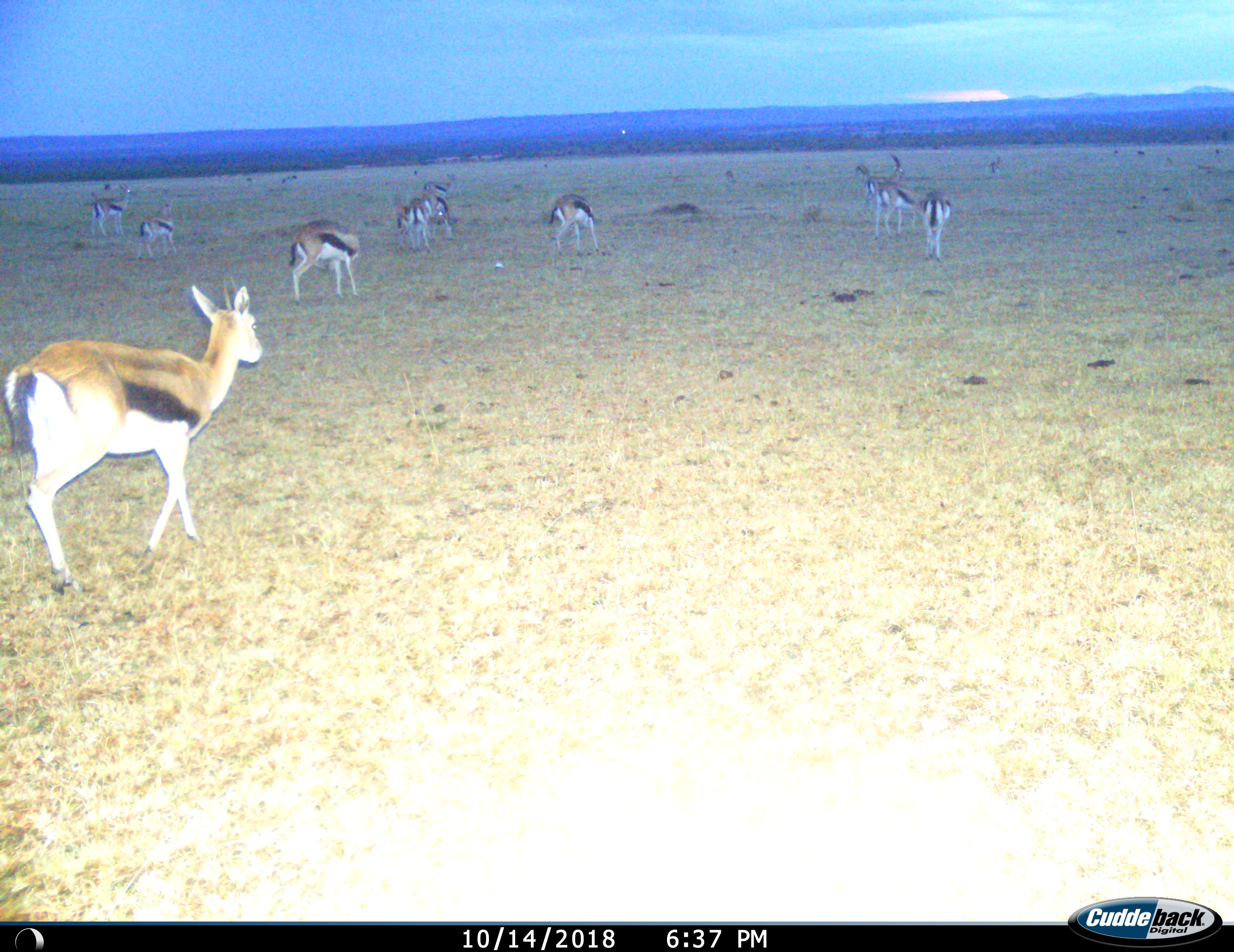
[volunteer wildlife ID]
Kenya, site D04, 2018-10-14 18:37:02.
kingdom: Animalia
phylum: Chordata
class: Mammalia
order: Artiodactyla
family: Bovidae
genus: Eudorcas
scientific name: Eudorcas thomsonii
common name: thomson's gazelle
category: gazellethomsons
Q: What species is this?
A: Gazellethomsons (thomson's gazelle) (Eudorcas thomsonii).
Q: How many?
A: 11-50.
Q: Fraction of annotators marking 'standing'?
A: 90%.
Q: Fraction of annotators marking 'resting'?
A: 0%.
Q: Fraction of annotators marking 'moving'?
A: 80%.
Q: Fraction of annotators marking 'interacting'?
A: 20%.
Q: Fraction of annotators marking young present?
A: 10%.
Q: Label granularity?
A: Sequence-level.